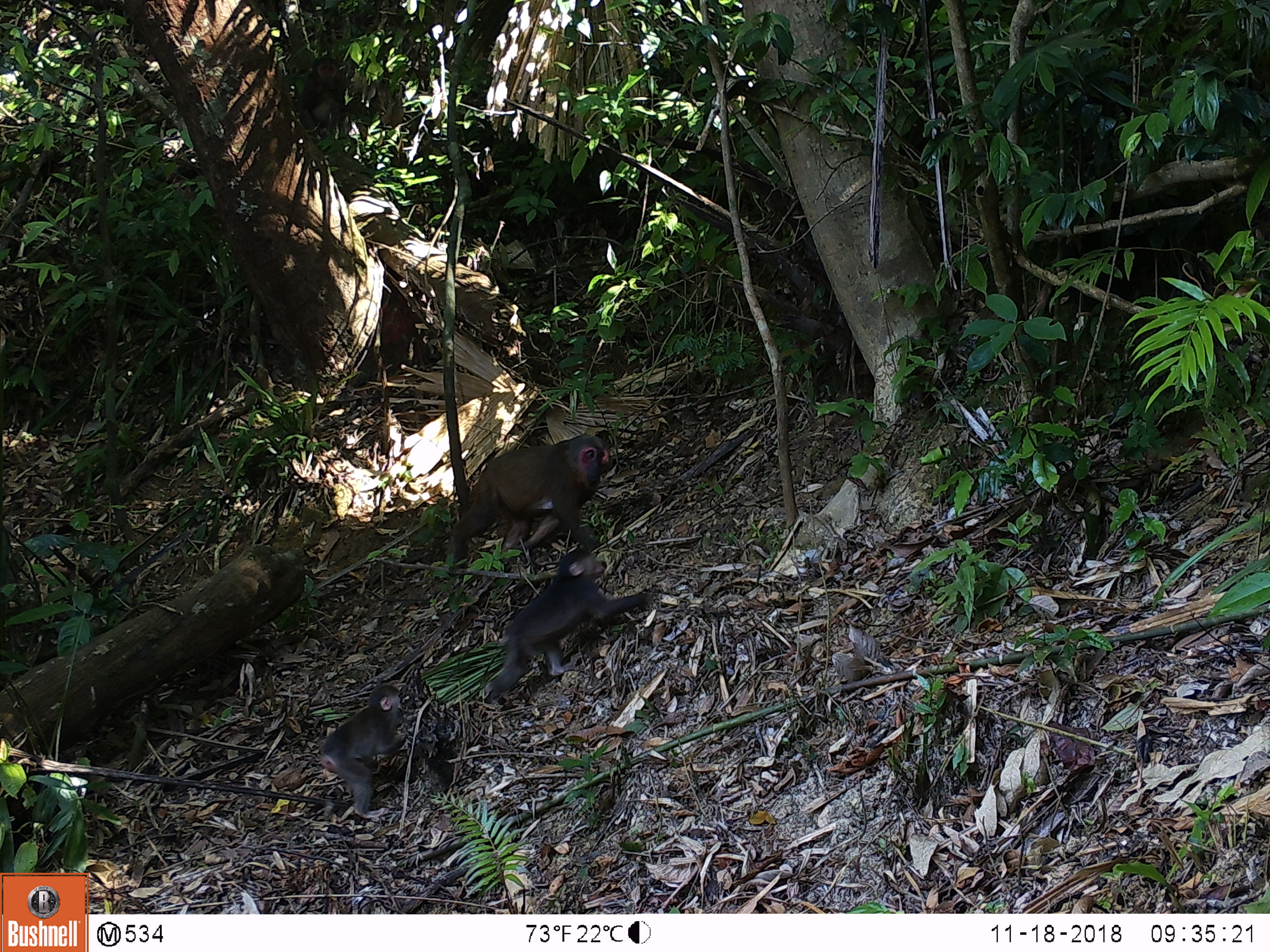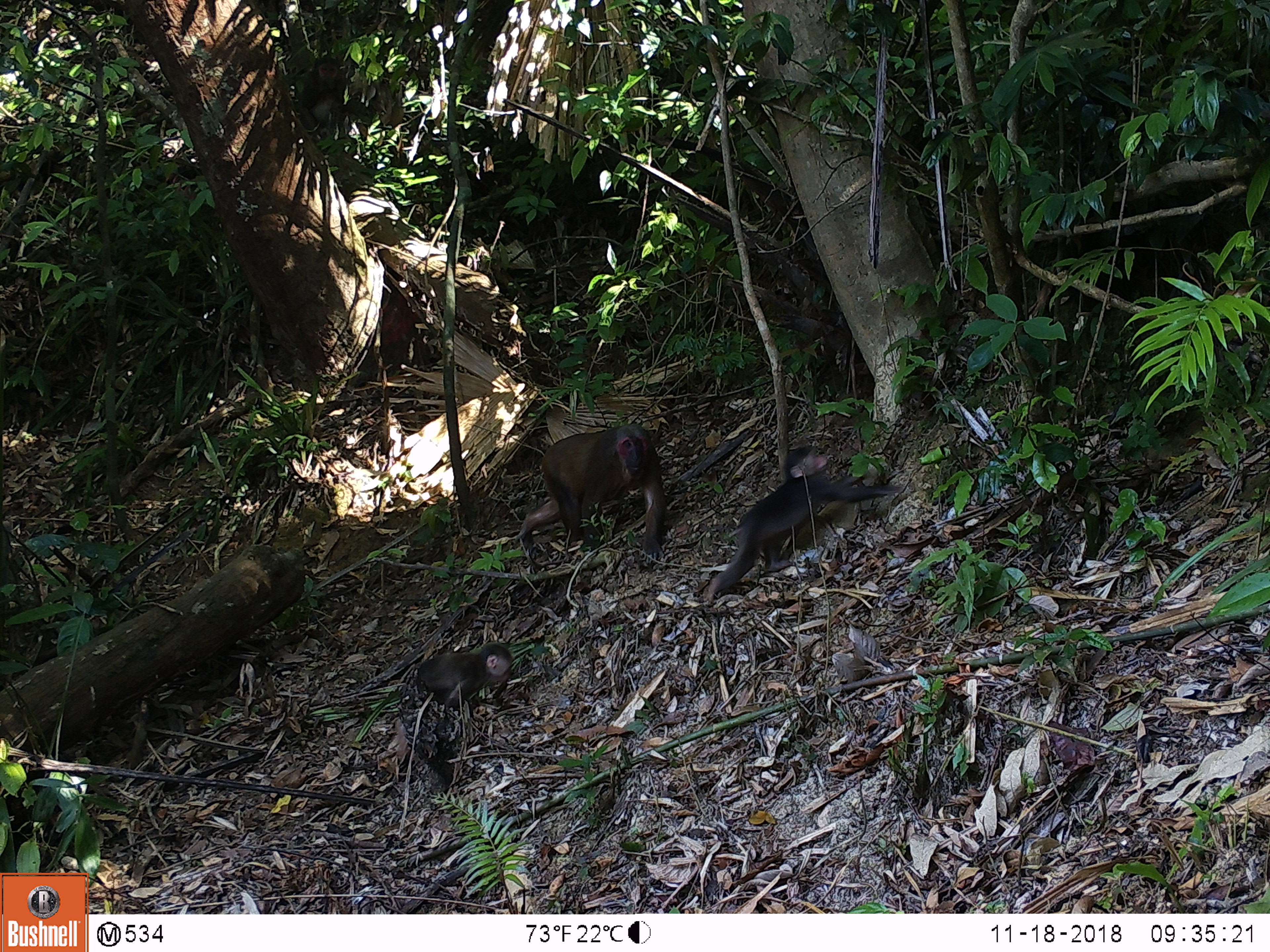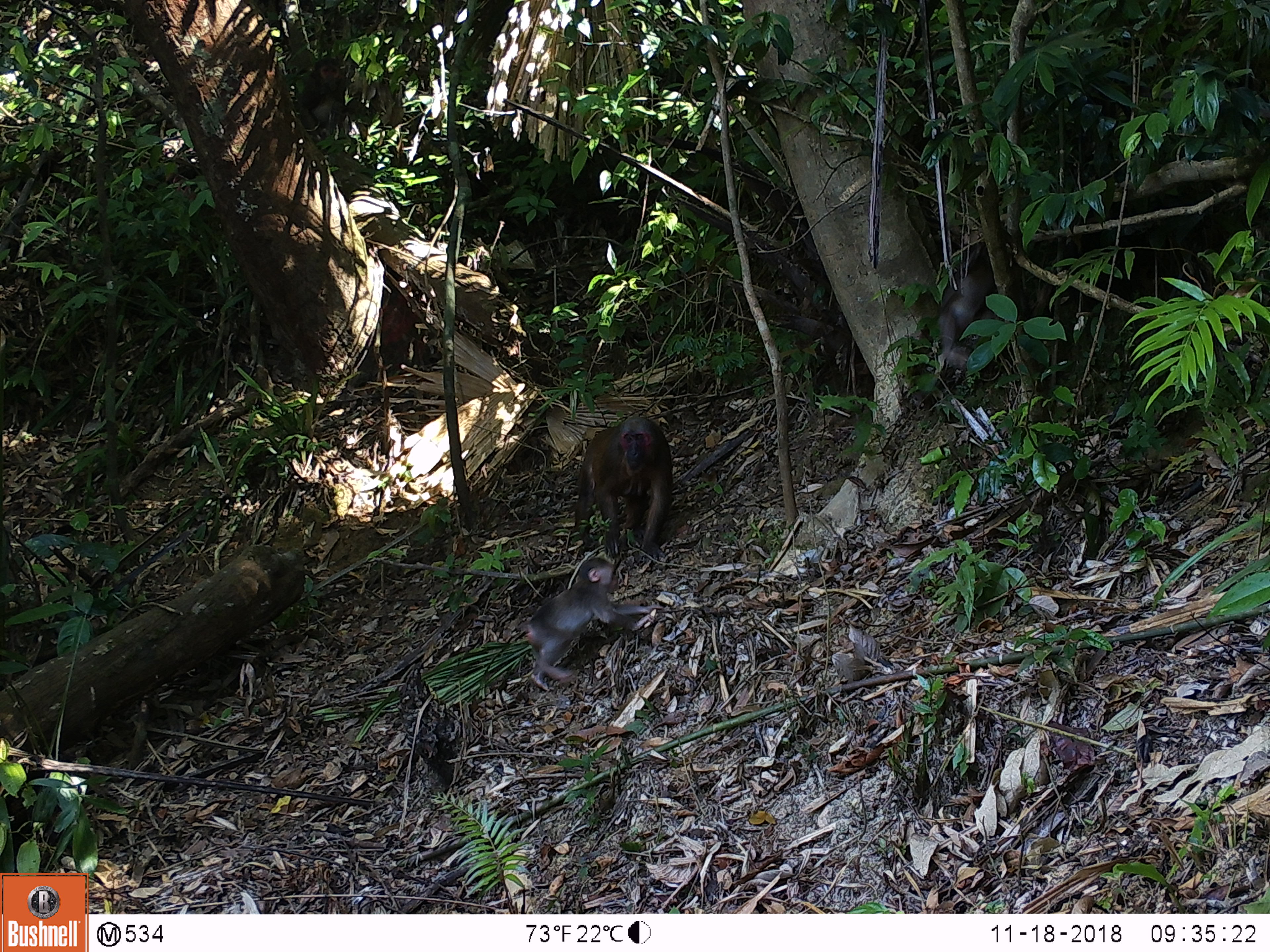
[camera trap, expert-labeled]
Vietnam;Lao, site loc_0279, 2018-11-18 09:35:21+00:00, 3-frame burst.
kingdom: Animalia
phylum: Chordata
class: Mammalia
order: Primates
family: Cercopithecidae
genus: Macaca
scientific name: Macaca arctoides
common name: stump-tailed macaque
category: stump tailed macaque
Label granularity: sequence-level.